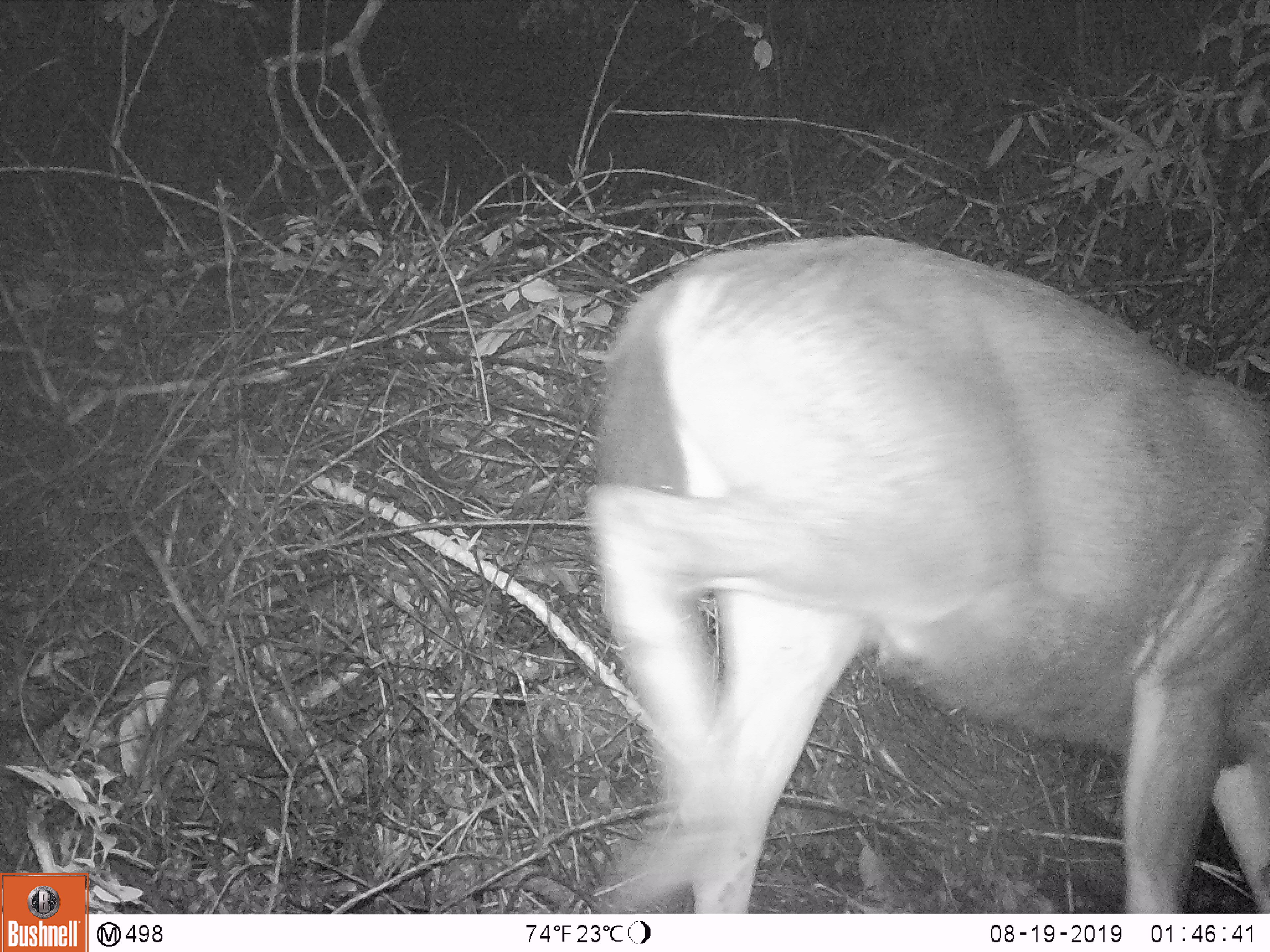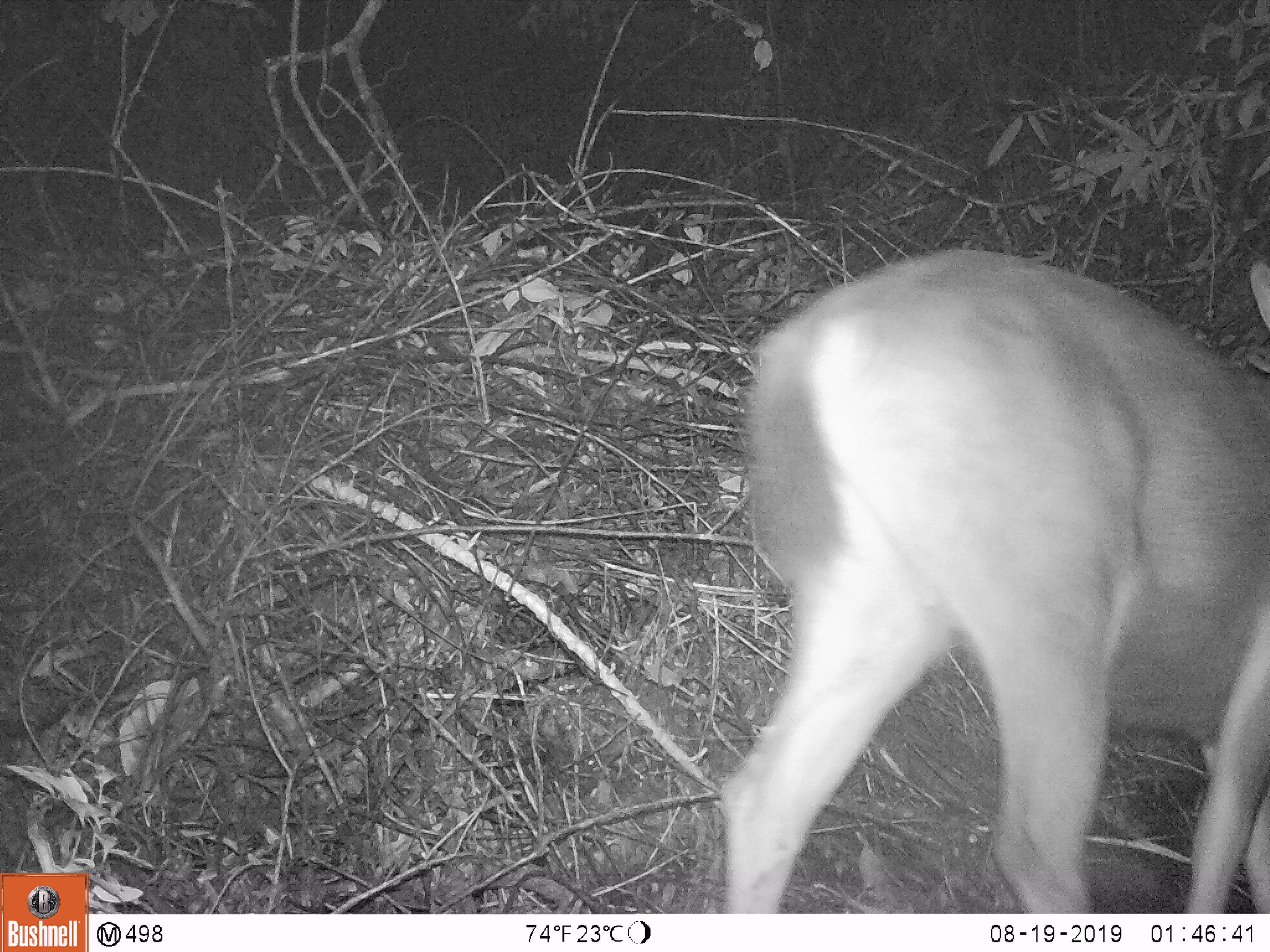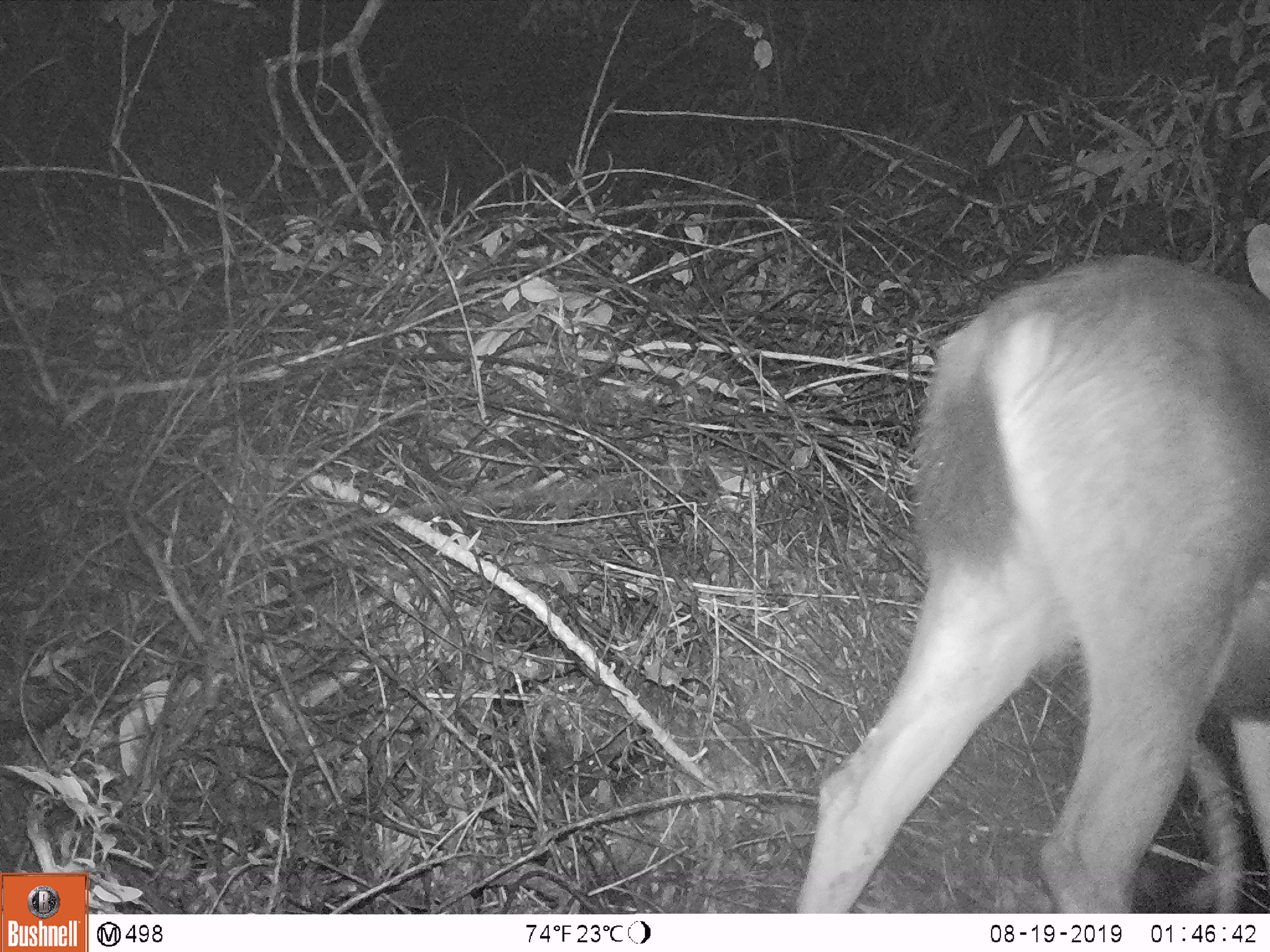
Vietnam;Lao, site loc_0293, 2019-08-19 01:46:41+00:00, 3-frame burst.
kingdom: Animalia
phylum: Chordata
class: Mammalia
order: Artiodactyla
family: Cervidae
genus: Rusa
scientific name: Rusa unicolor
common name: sambar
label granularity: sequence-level